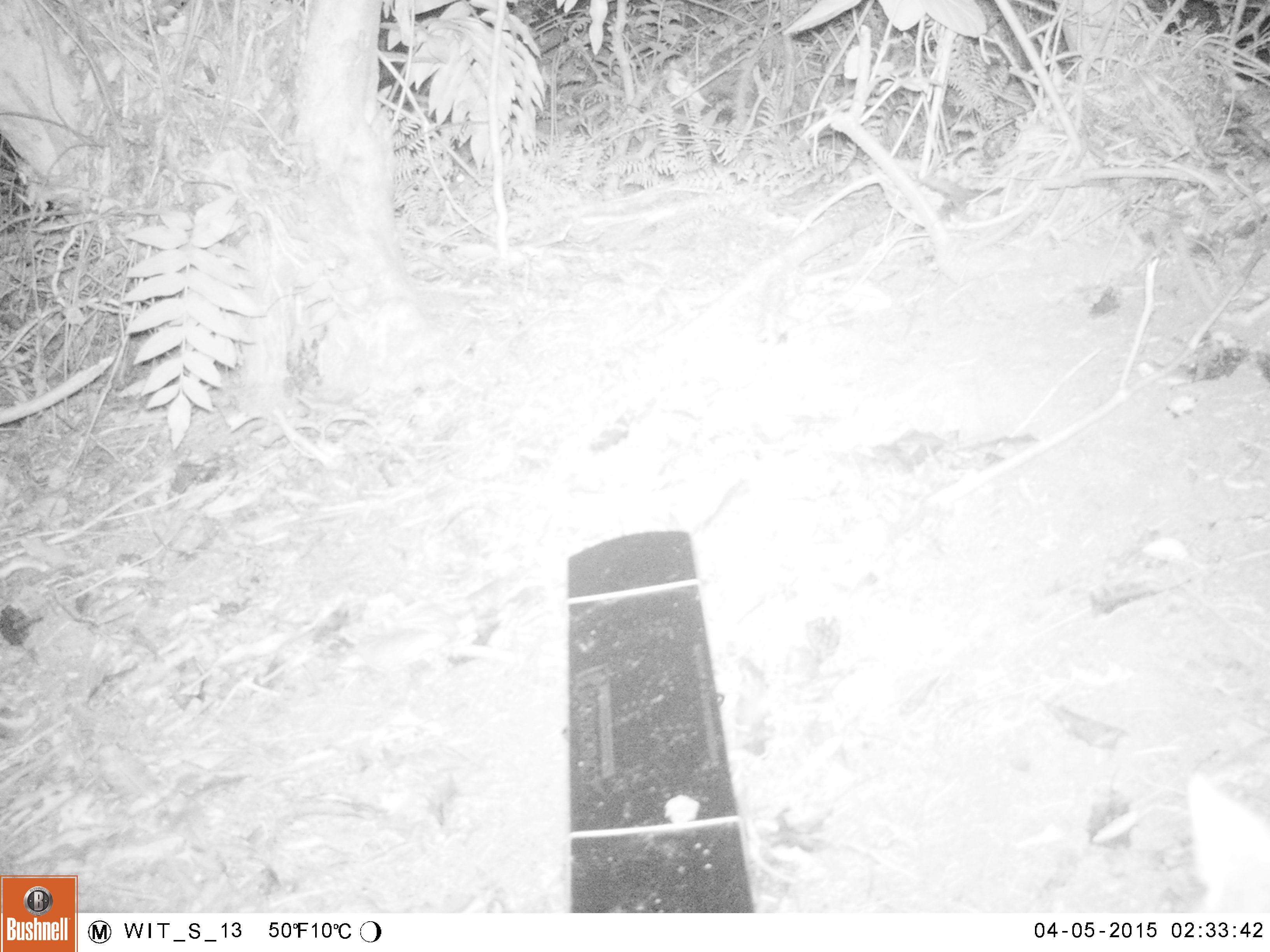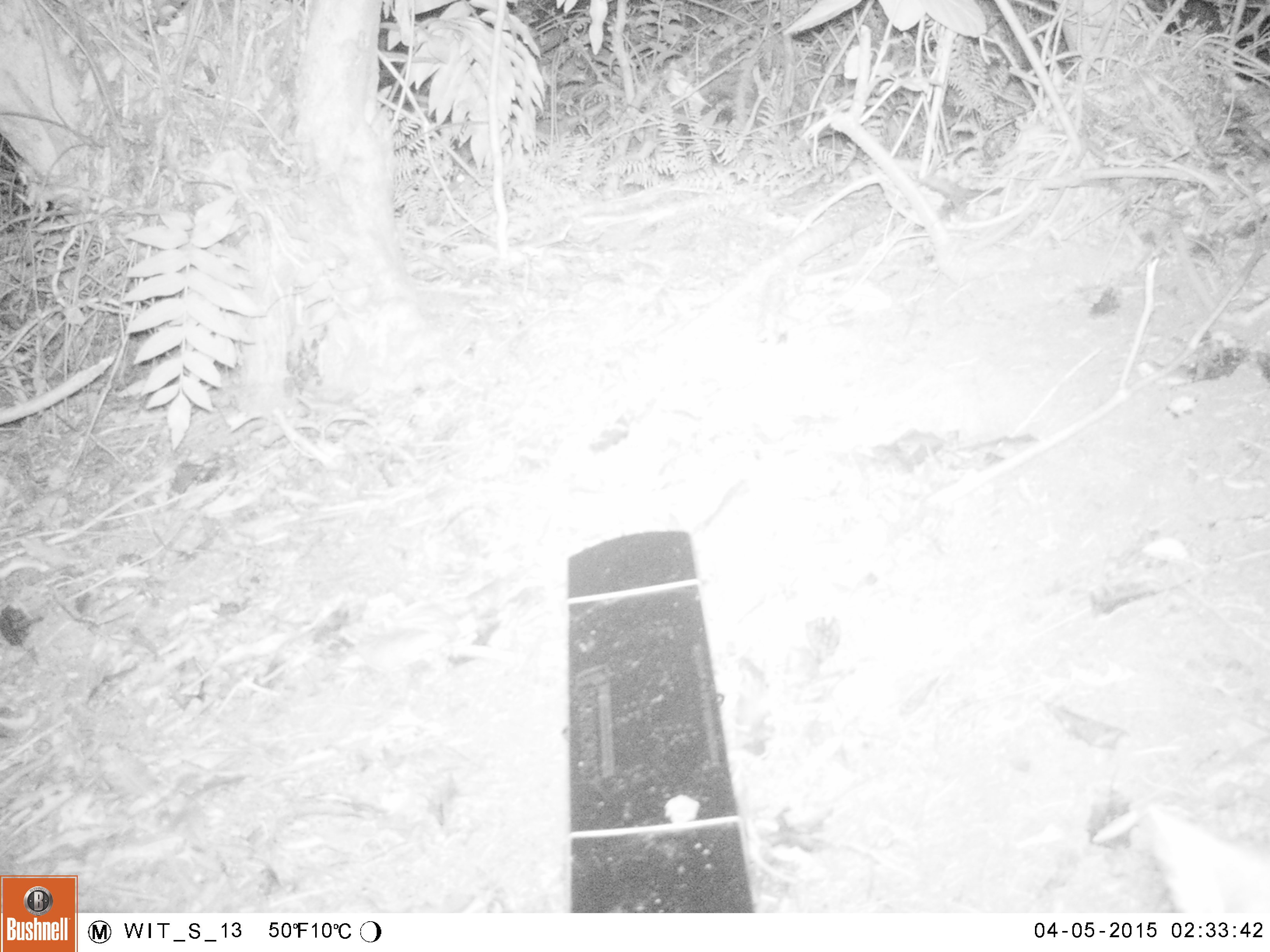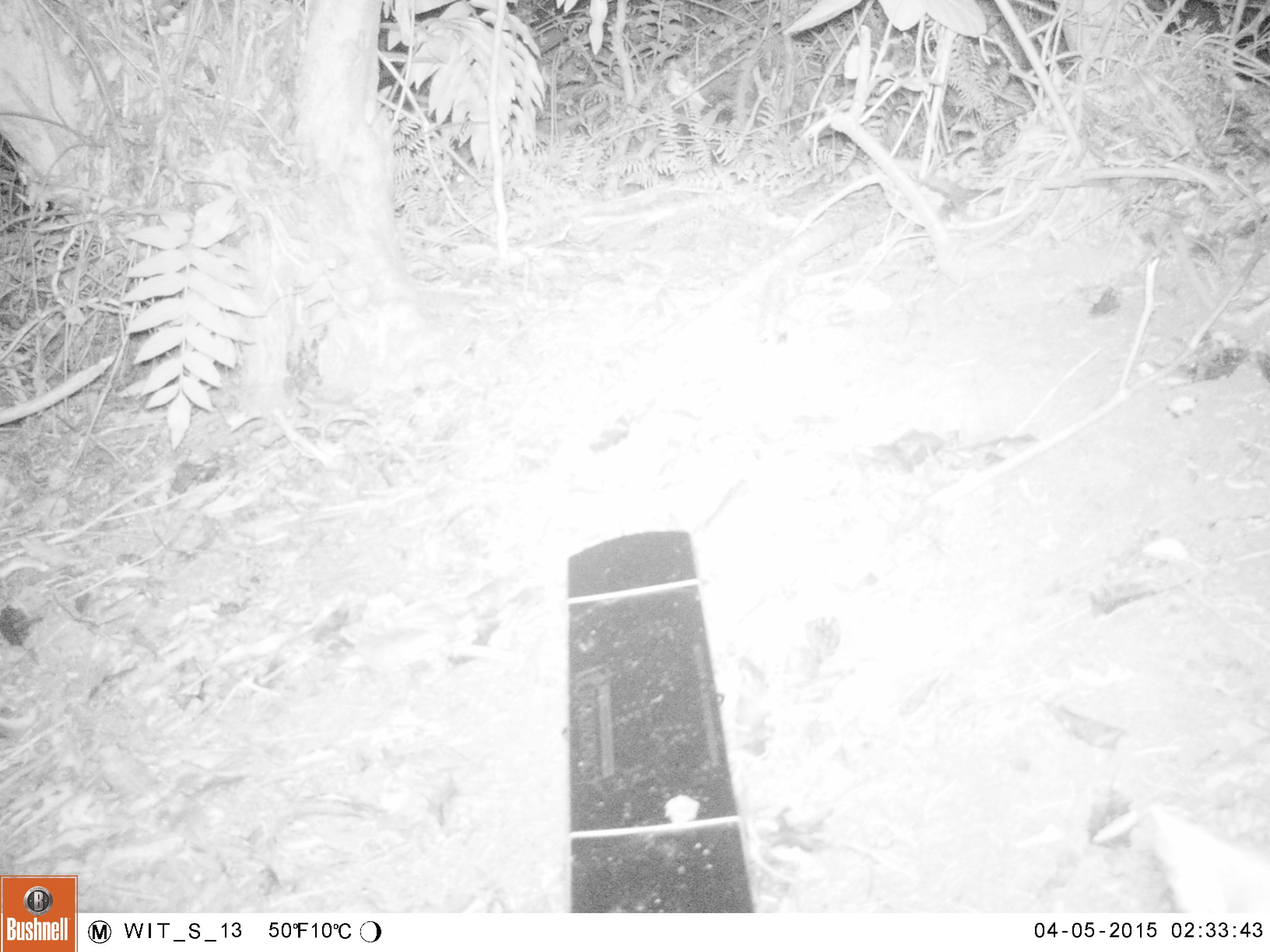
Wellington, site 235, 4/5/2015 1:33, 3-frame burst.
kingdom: Animalia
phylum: Chordata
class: Mammalia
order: Carnivora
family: Felidae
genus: Felis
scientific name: Felis catus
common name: cat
Cat (Felis catus).